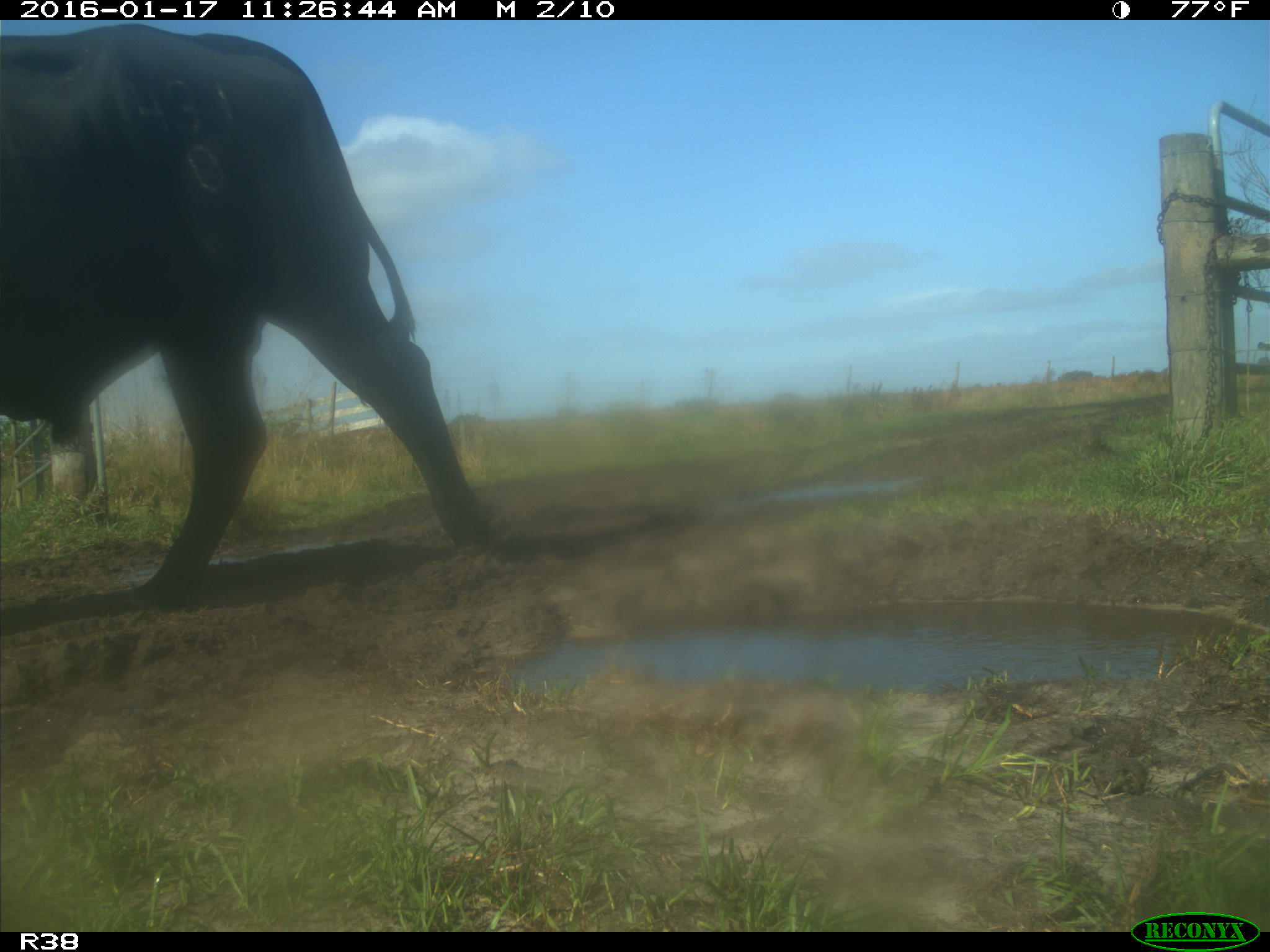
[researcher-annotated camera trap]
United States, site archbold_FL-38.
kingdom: Animalia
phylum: Chordata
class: Mammalia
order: Artiodactyla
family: Bovidae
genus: Bos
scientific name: Bos taurus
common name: domestic cow